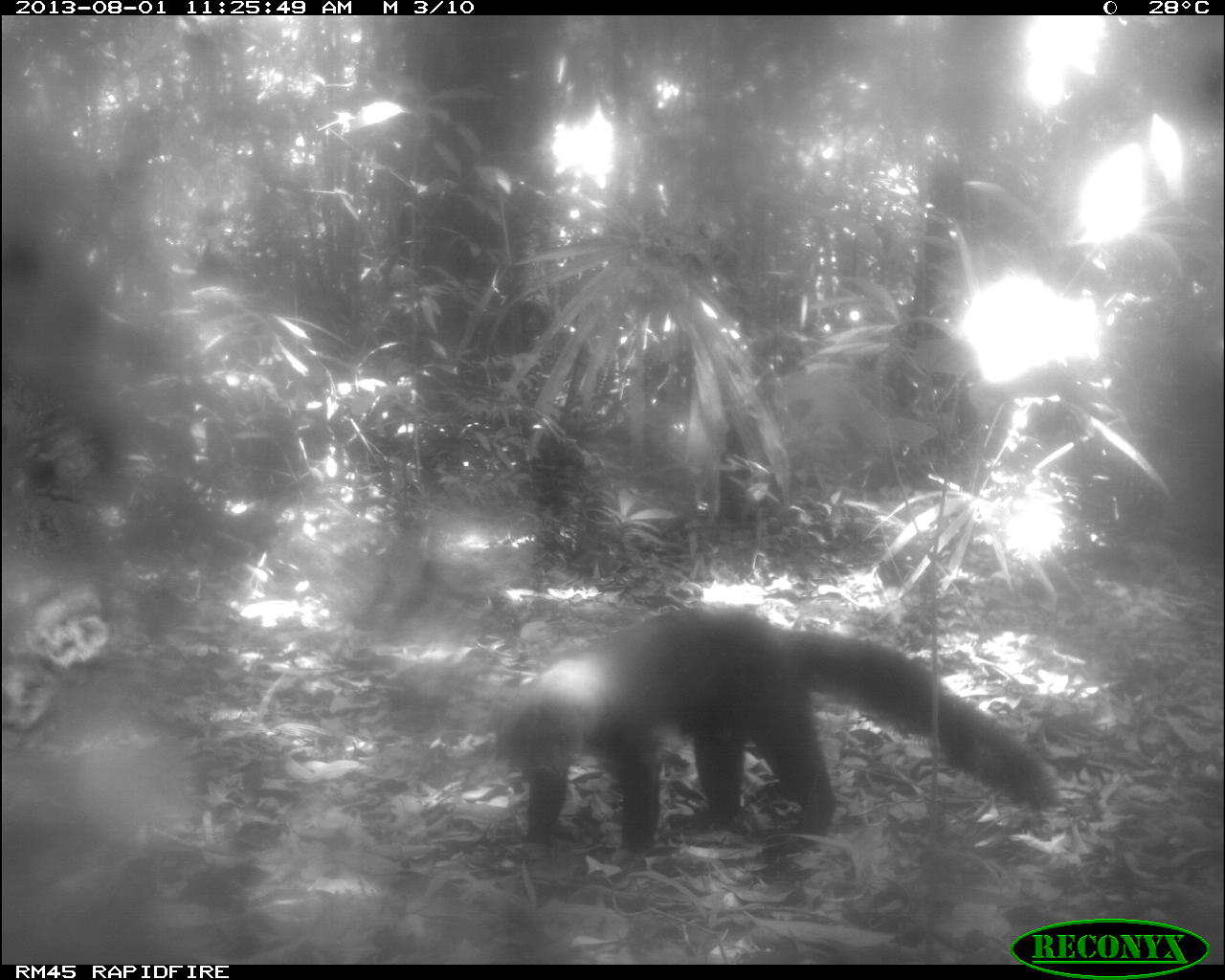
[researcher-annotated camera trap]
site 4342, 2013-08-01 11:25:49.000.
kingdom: Animalia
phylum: Chordata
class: Mammalia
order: Carnivora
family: Mustelidae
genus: Eira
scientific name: Eira barbara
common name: tayra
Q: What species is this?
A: Eira barbara (tayra).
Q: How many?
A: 1.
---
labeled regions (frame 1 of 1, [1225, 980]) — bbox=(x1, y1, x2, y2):
eira barbara: bbox=(498, 606, 1057, 855)